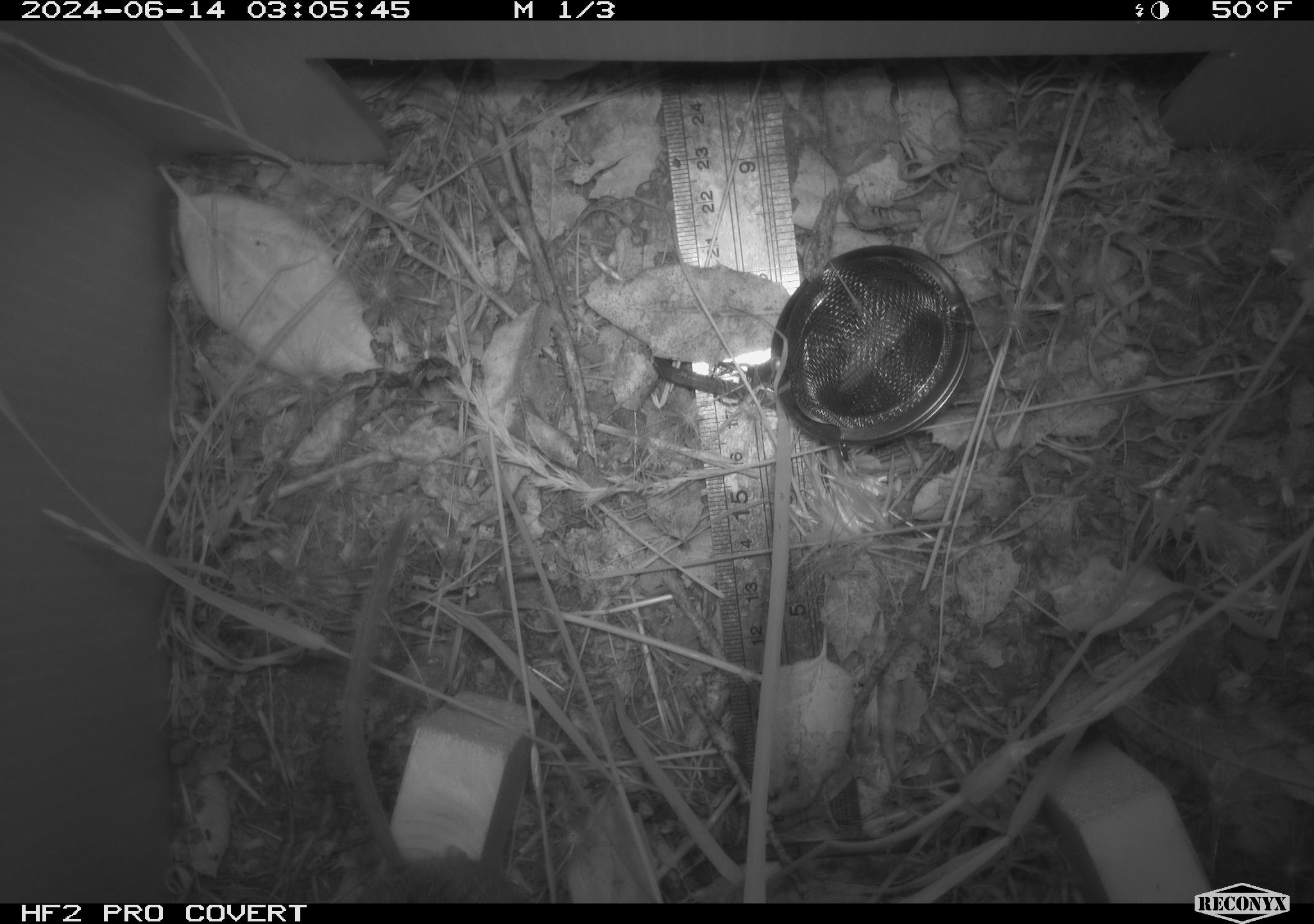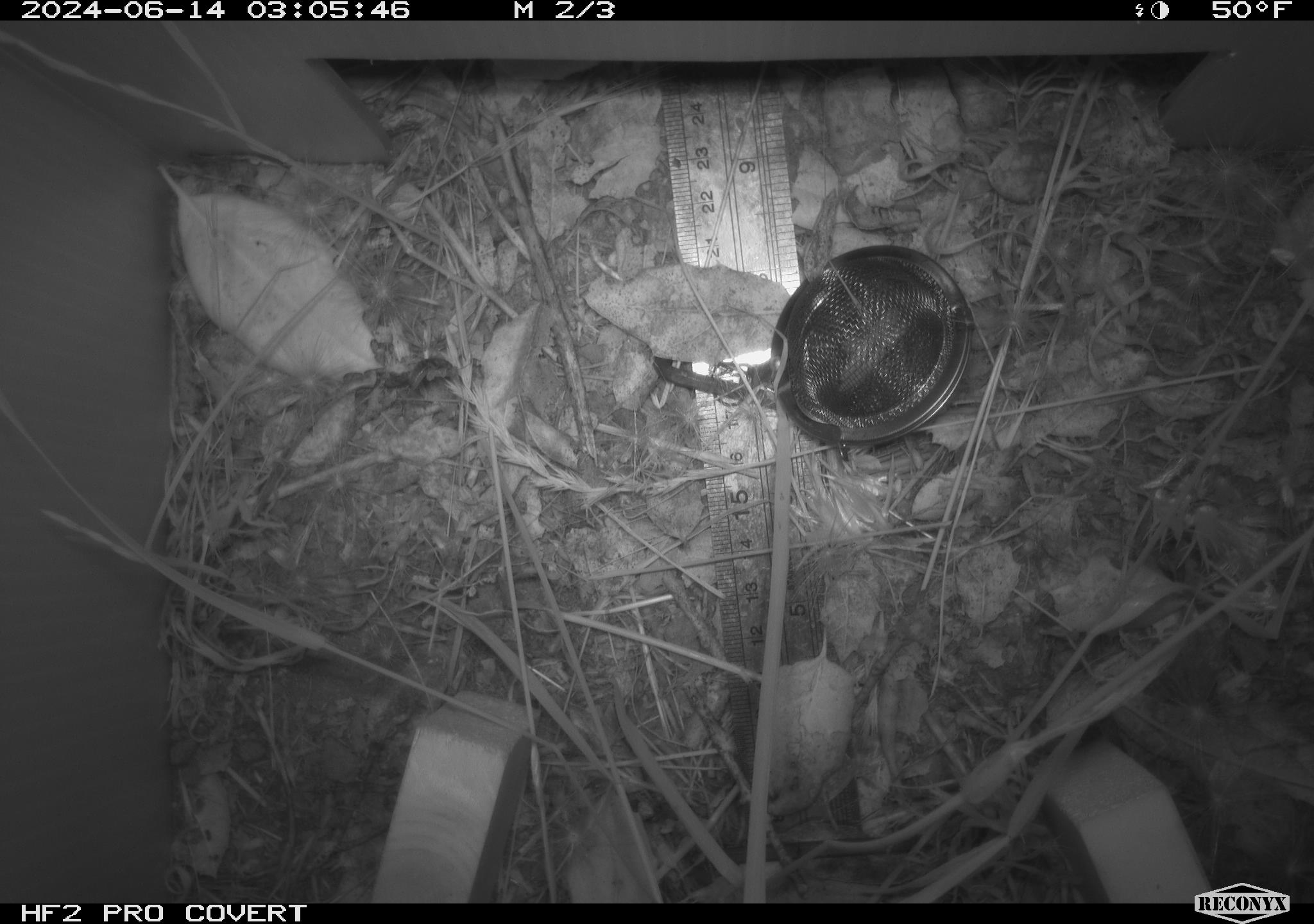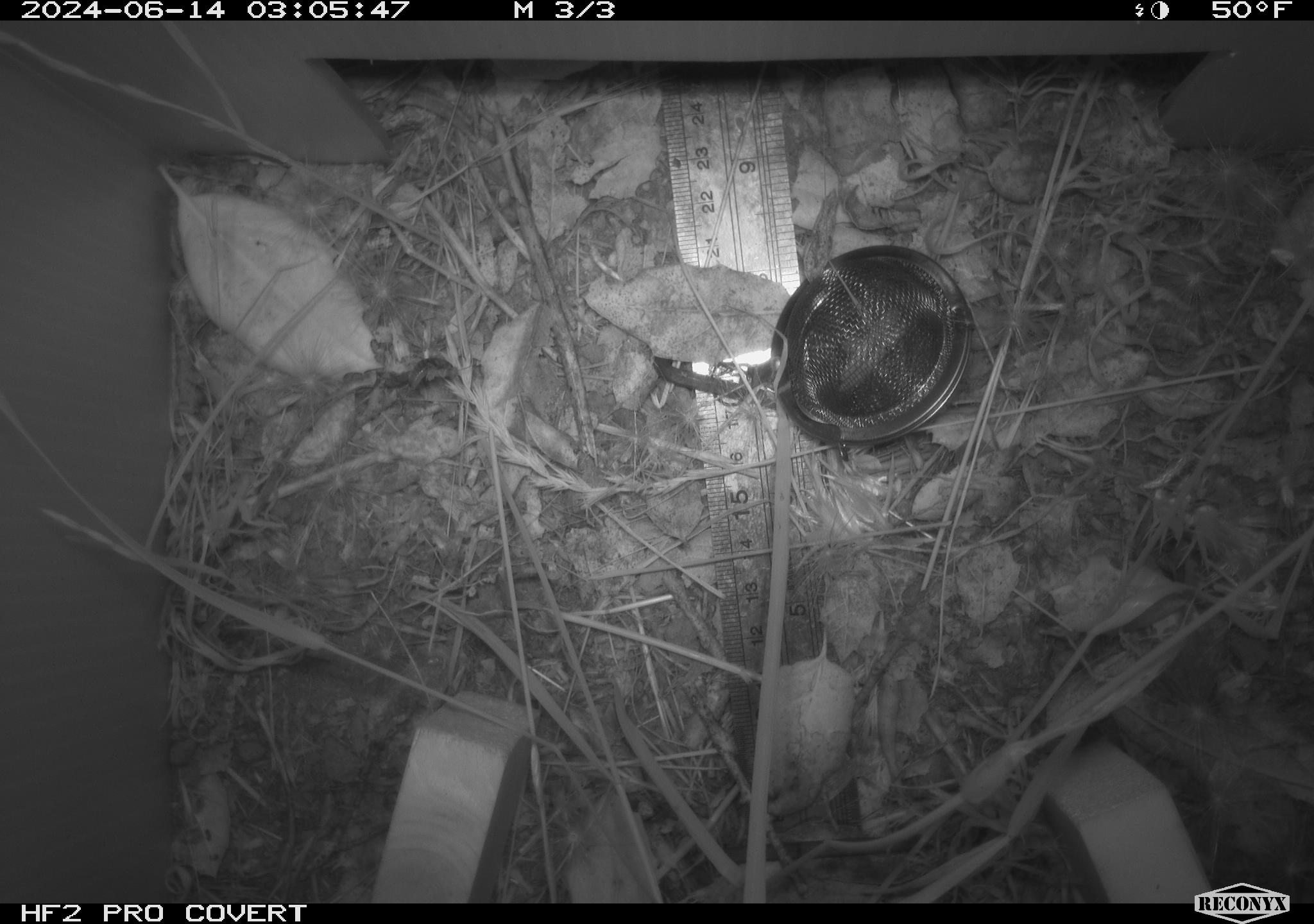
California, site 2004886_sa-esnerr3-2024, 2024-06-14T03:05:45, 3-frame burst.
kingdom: Animalia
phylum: Chordata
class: Mammalia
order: Rodentia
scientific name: Rodentia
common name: rodent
Rodent (Rodentia).